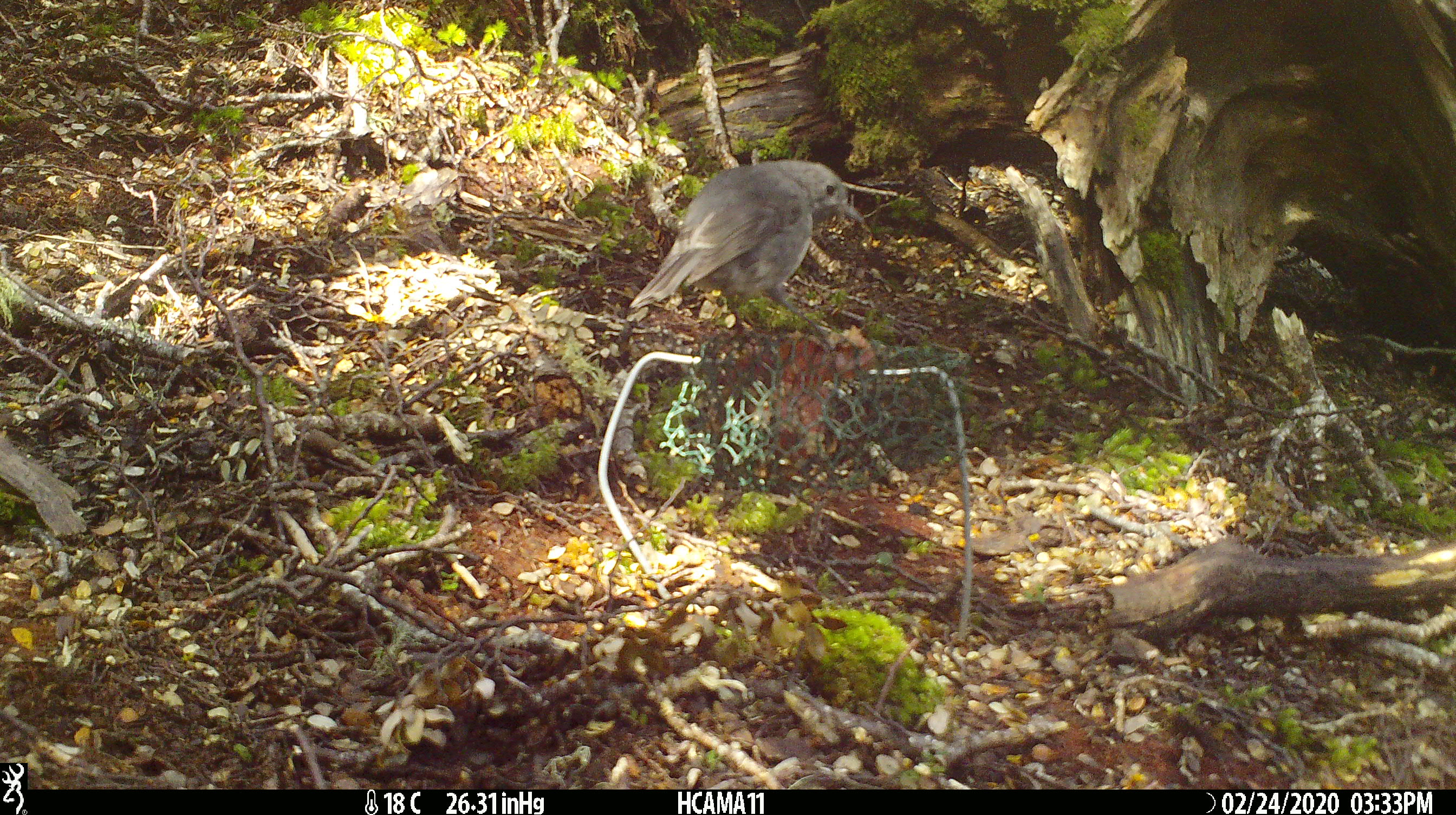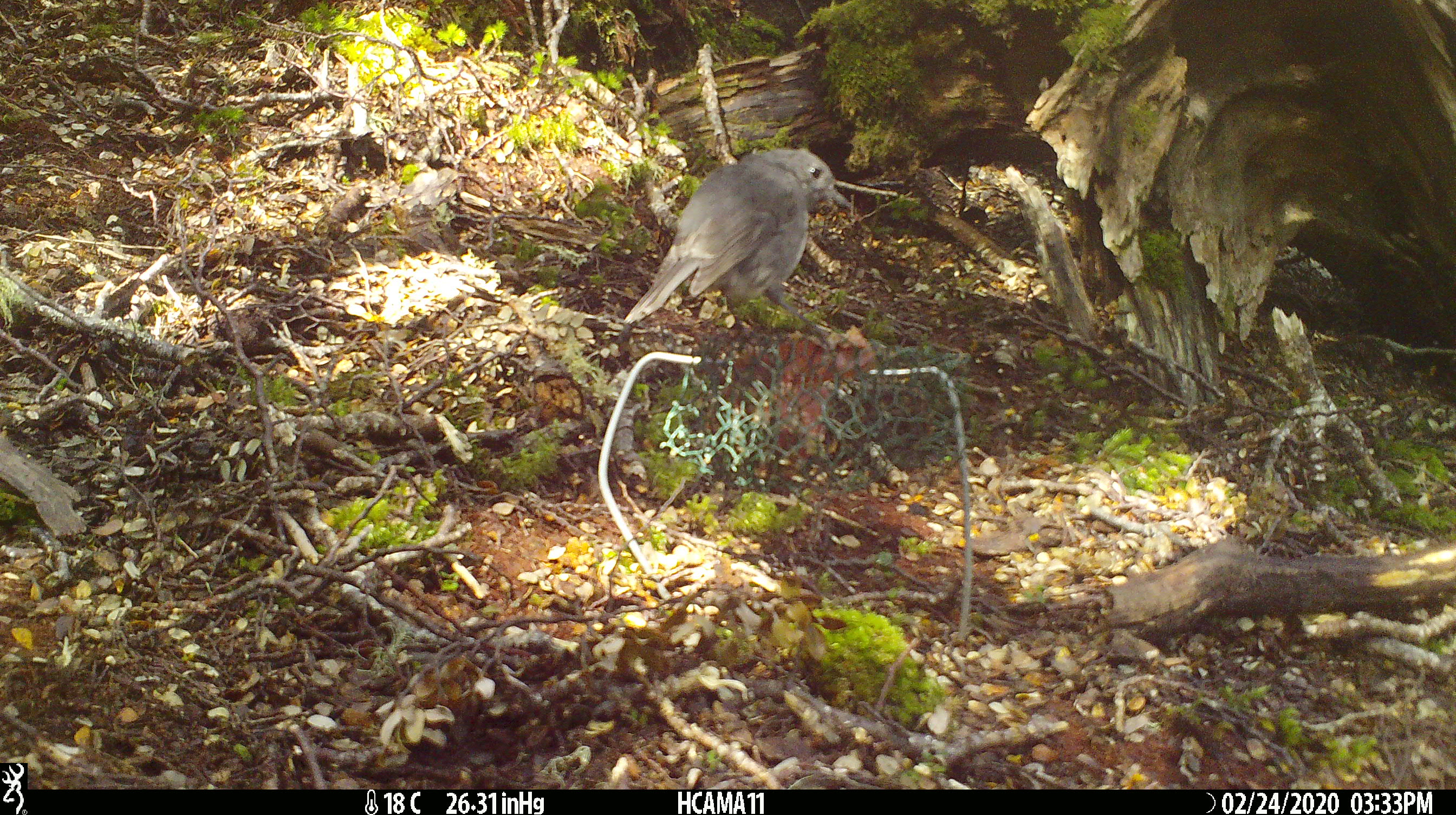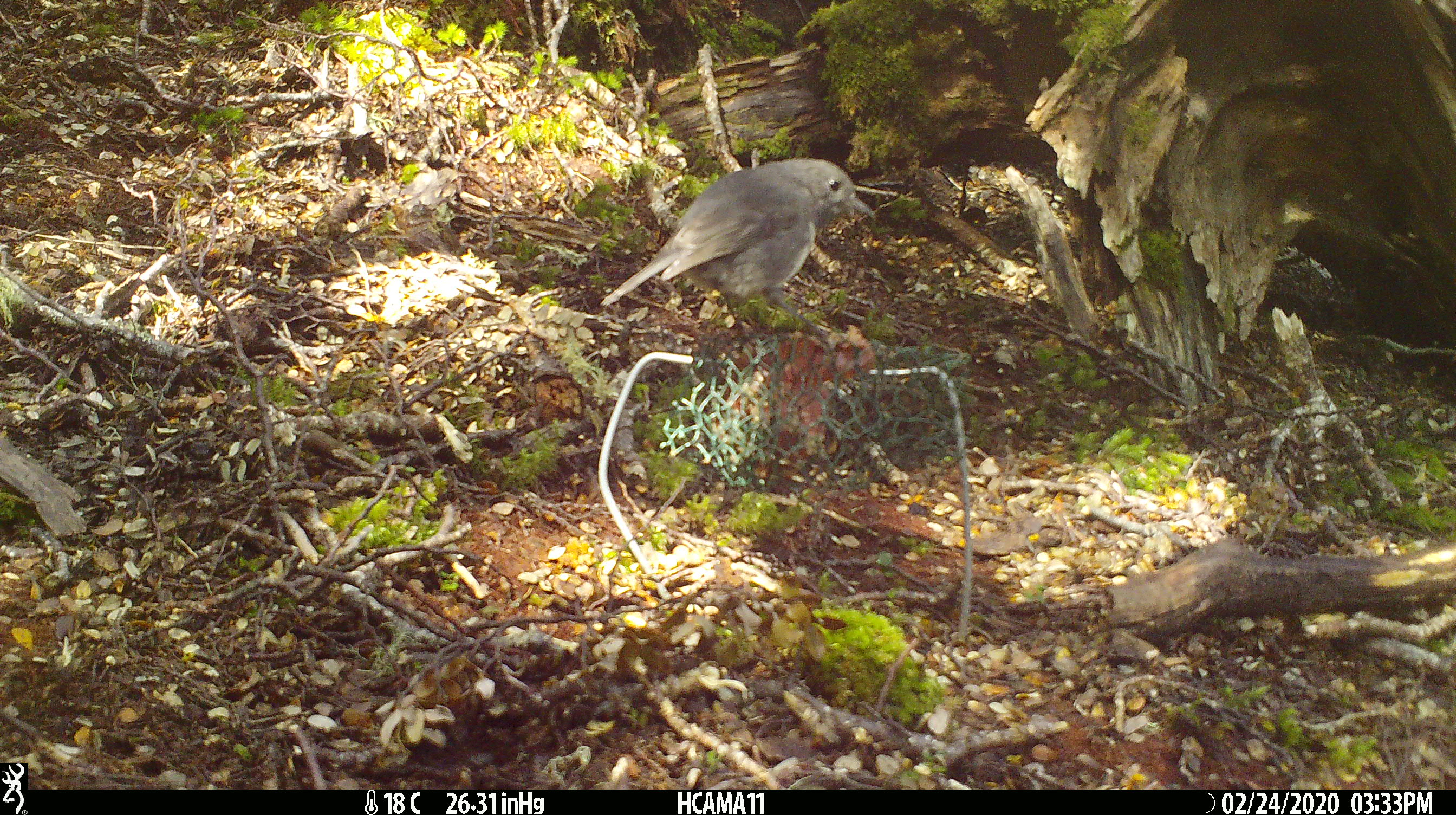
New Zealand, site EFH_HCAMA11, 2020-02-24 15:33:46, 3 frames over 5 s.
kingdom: Animalia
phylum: Chordata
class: Aves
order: Passeriformes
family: Petroicidae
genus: Petroica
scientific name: Petroica australis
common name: new zealand robin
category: robin